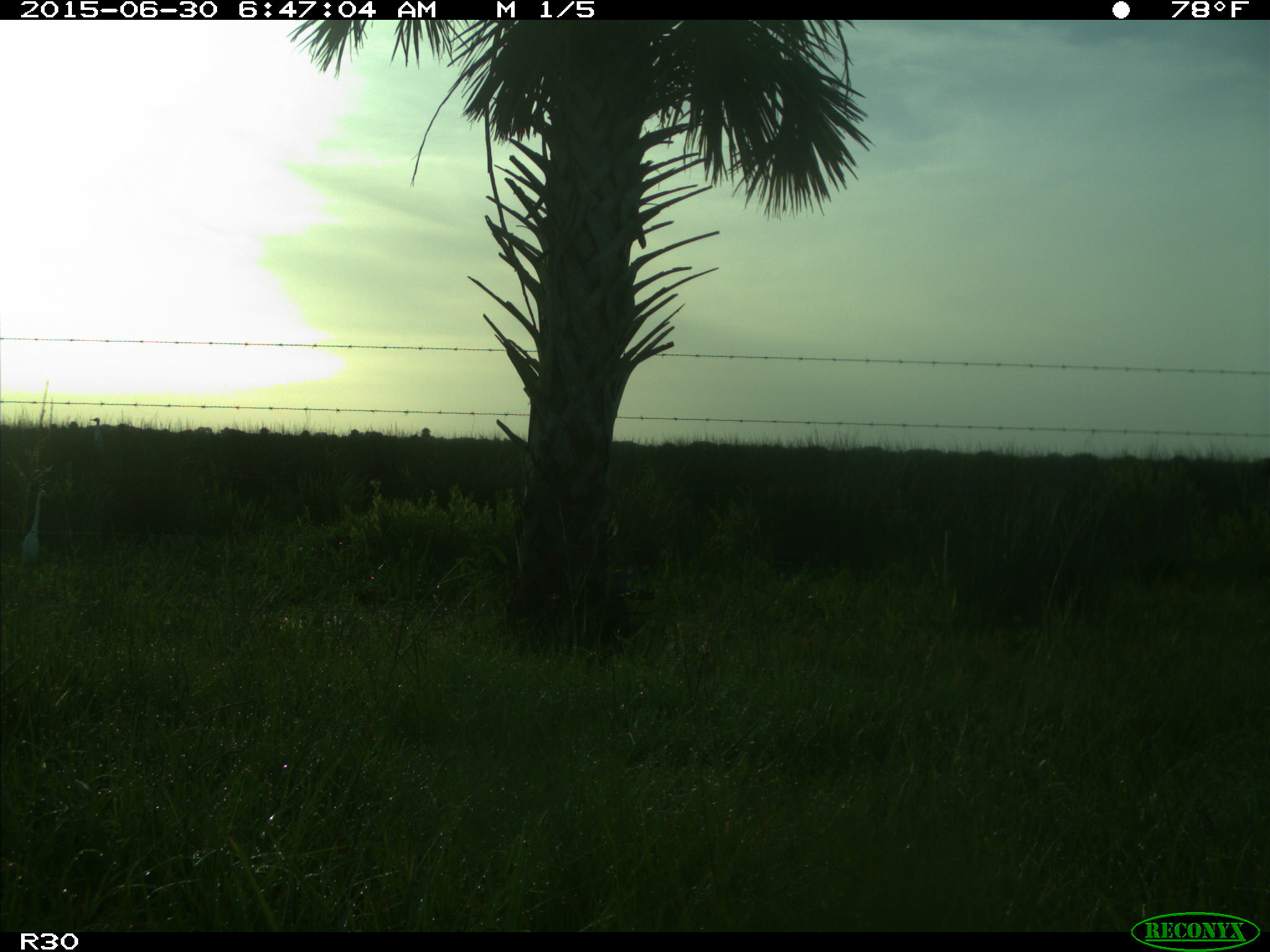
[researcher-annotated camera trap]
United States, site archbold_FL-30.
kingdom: Animalia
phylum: Chordata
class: Mammalia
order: Artiodactyla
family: Bovidae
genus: Bos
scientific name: Bos taurus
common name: domestic cow